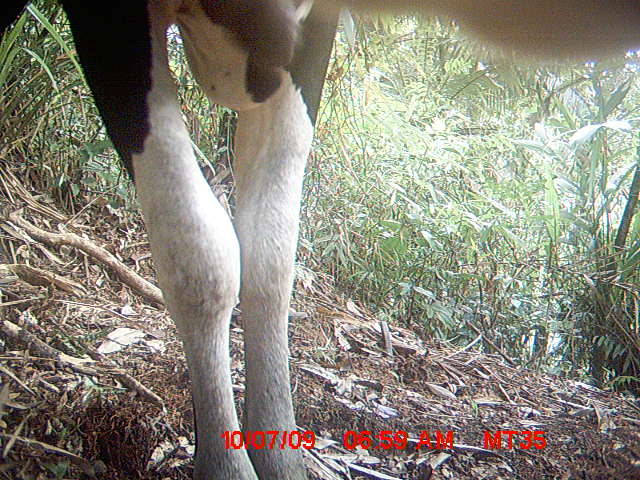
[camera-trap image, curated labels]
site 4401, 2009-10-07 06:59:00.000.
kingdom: Animalia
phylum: Chordata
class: Mammalia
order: Artiodactyla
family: Bovidae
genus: Bos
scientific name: Bos taurus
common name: domestic cattle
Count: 1.